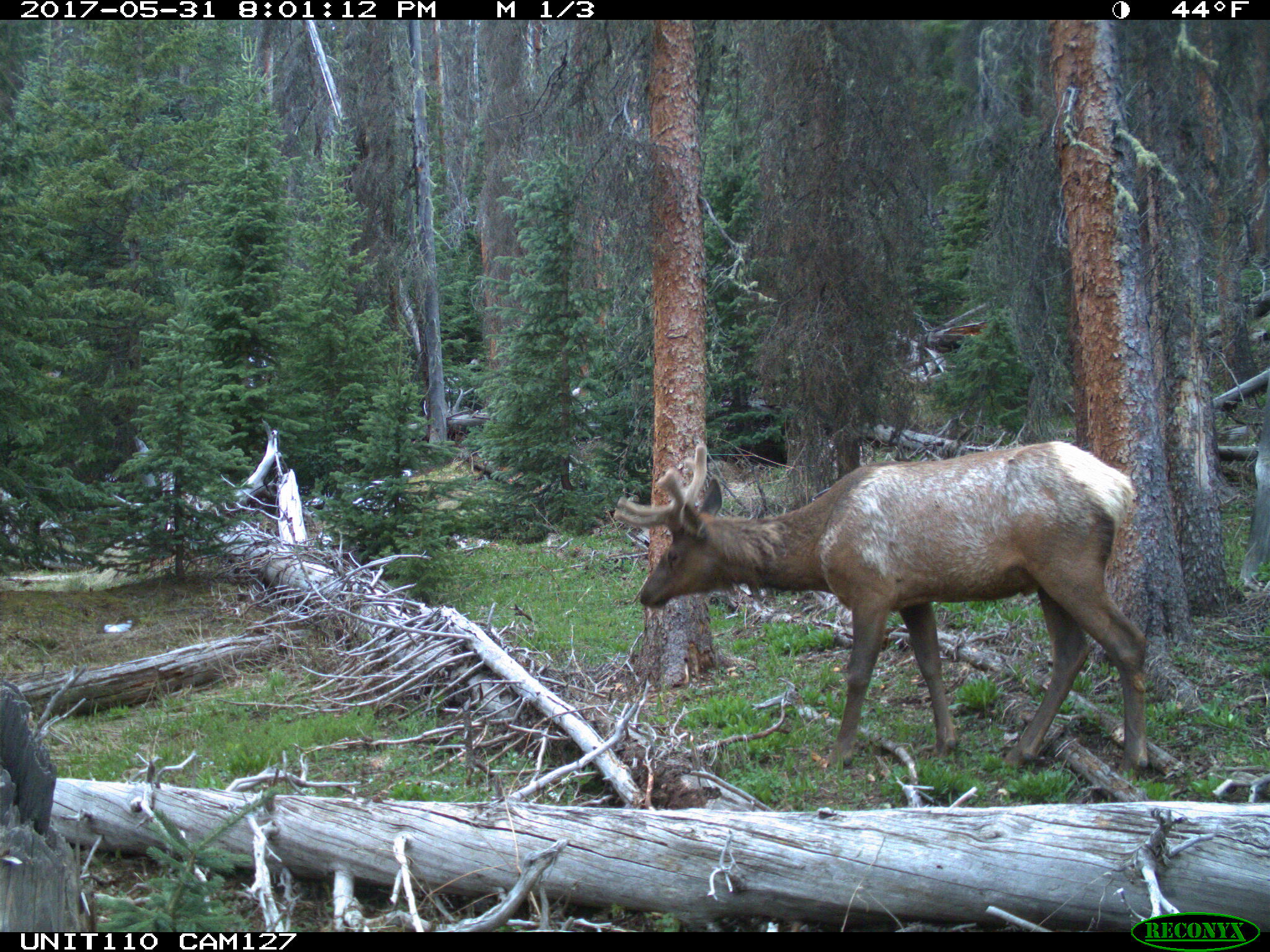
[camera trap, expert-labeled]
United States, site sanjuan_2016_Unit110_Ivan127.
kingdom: Animalia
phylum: Chordata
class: Mammalia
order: Artiodactyla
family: Cervidae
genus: Cervus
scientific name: Cervus elaphus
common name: red deer